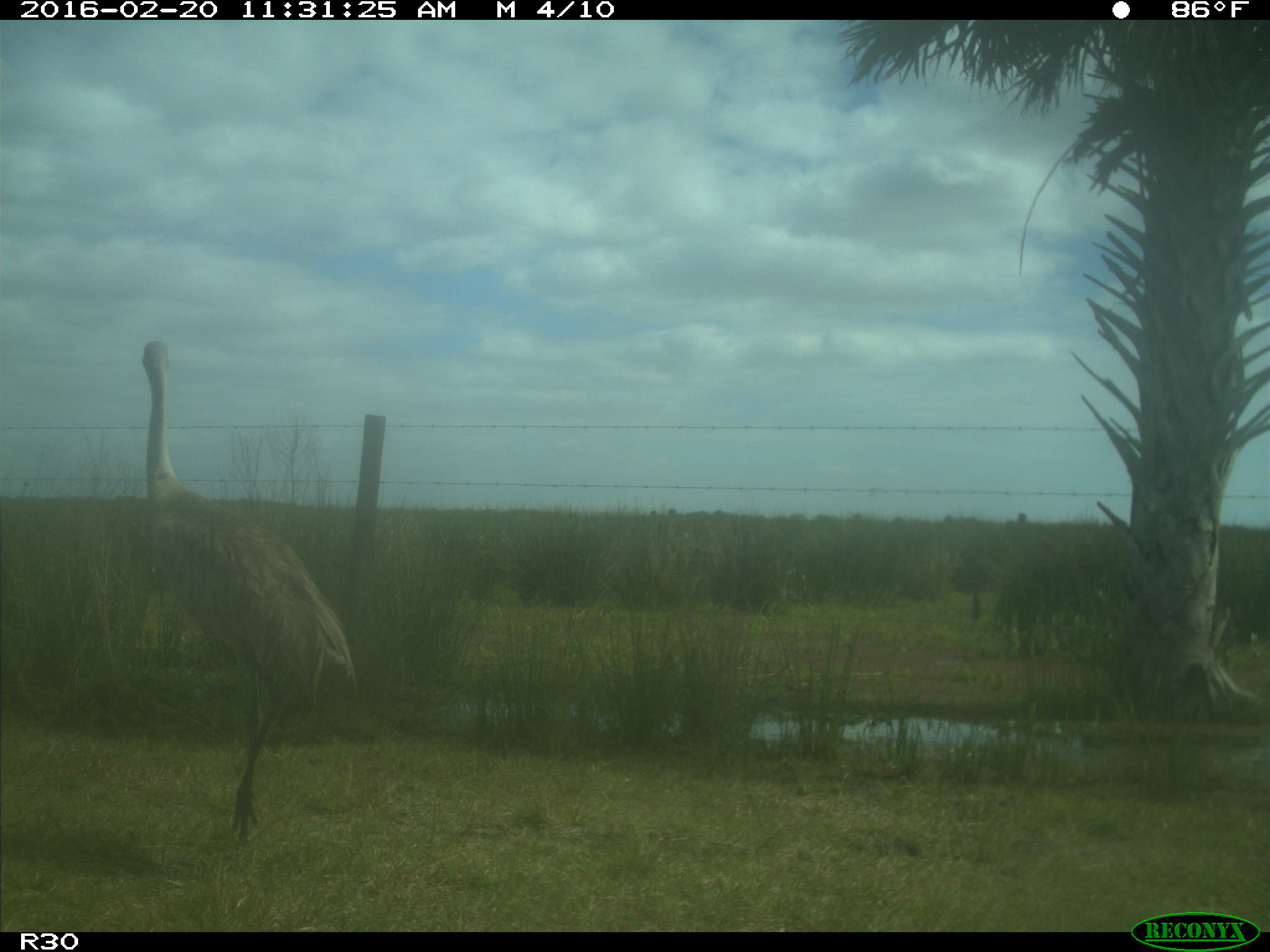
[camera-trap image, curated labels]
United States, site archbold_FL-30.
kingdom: Animalia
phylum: Chordata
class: Aves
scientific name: Aves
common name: birds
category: unidentified bird